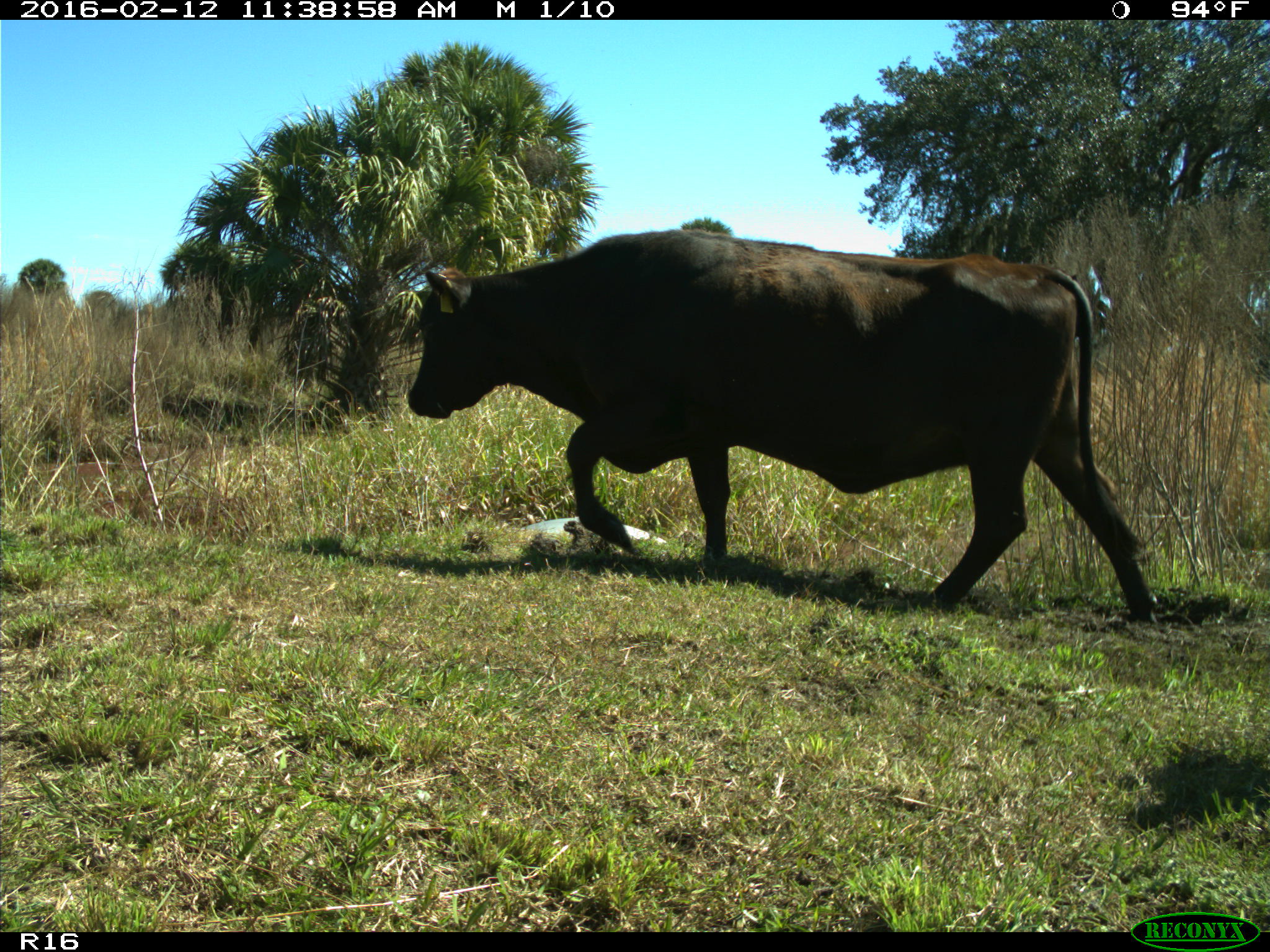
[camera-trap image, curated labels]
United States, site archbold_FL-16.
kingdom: Animalia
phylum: Chordata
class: Mammalia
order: Artiodactyla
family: Bovidae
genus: Bos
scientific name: Bos taurus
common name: domestic cow